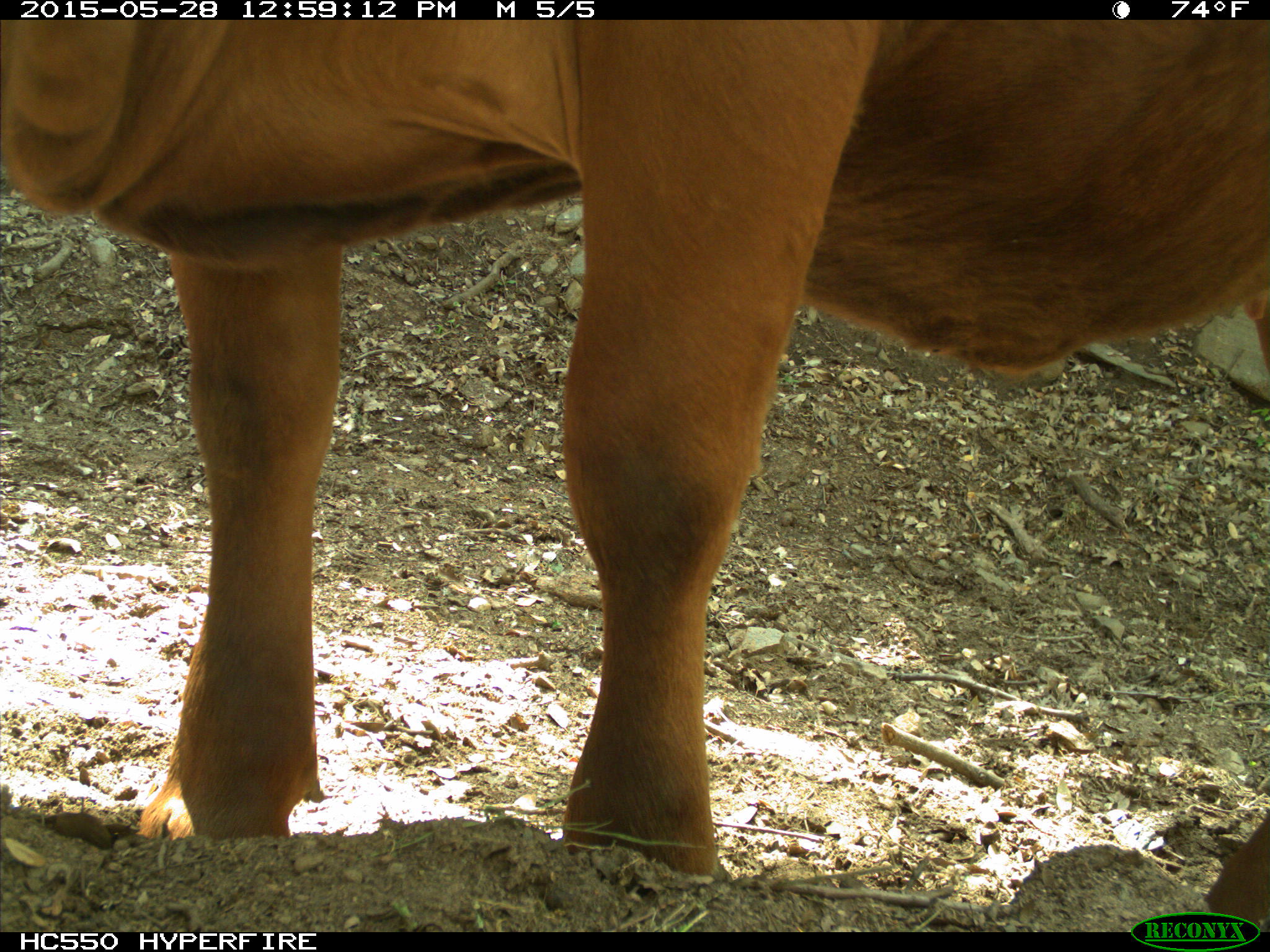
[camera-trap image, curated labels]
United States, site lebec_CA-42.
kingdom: Animalia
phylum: Chordata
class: Mammalia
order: Artiodactyla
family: Bovidae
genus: Bos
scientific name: Bos taurus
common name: domestic cow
Bos taurus (domestic cow).